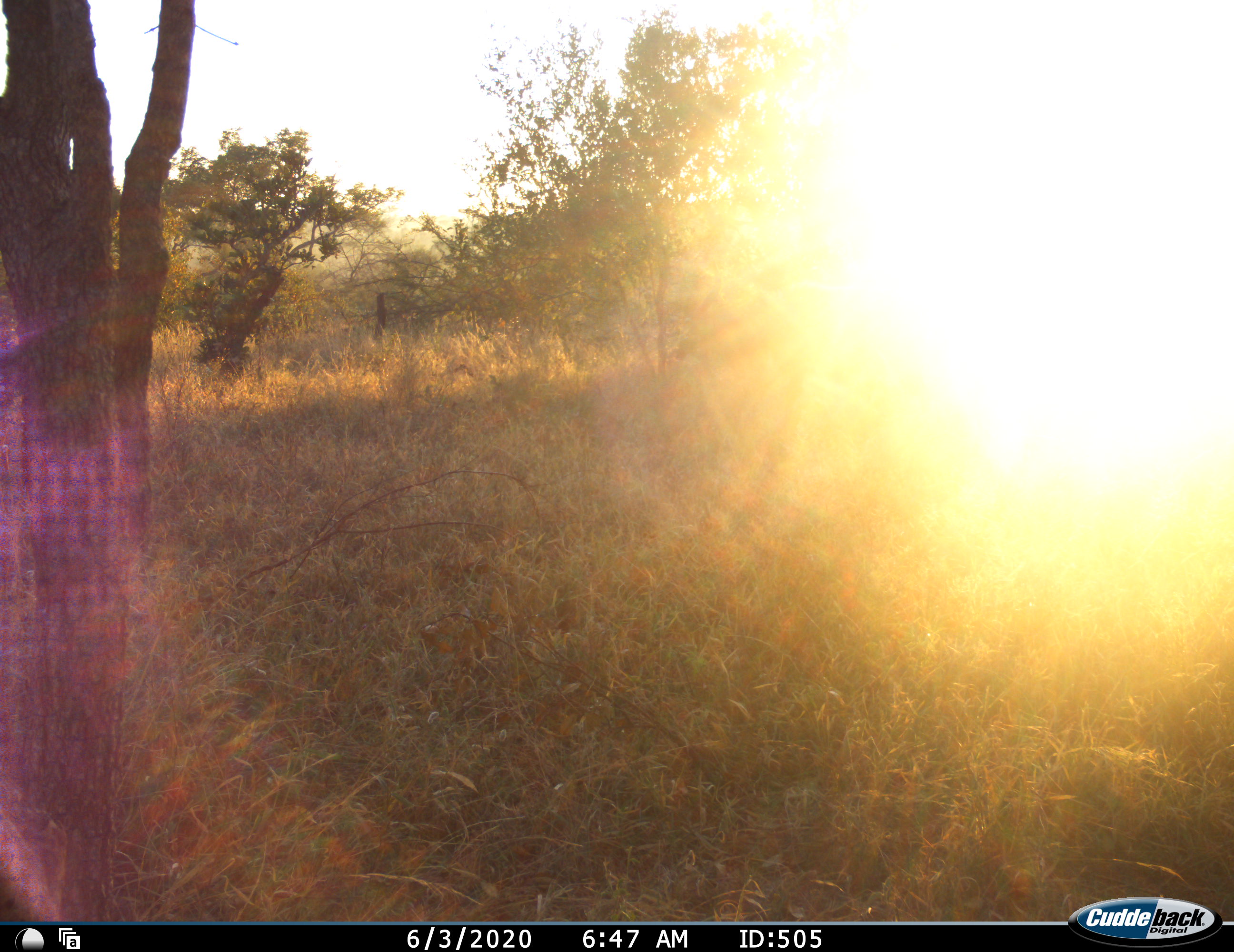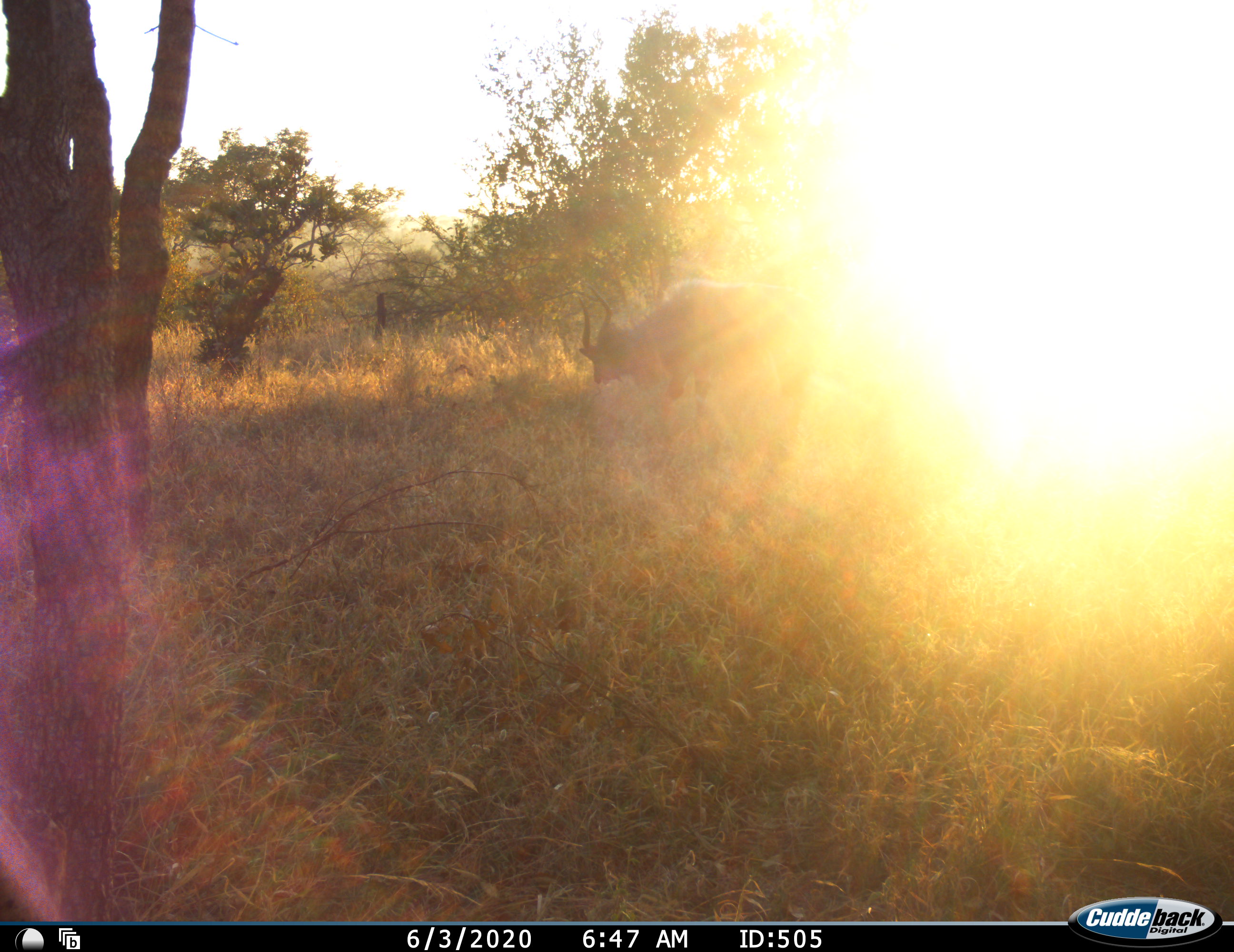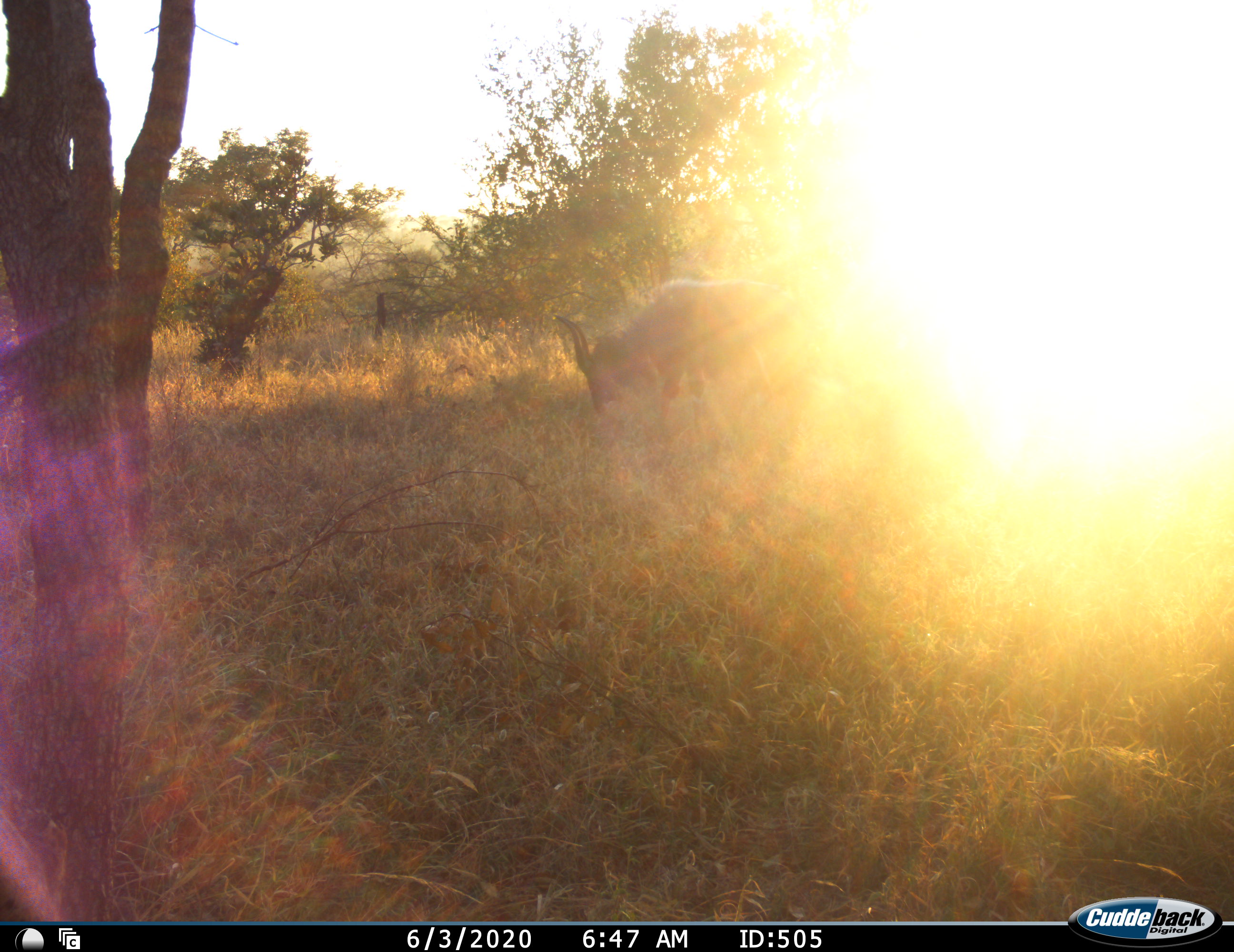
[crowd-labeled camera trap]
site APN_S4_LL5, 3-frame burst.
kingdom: Animalia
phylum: Chordata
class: Mammalia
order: Artiodactyla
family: Bovidae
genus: Tragelaphus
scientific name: Tragelaphus angasii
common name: nyala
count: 1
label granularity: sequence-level